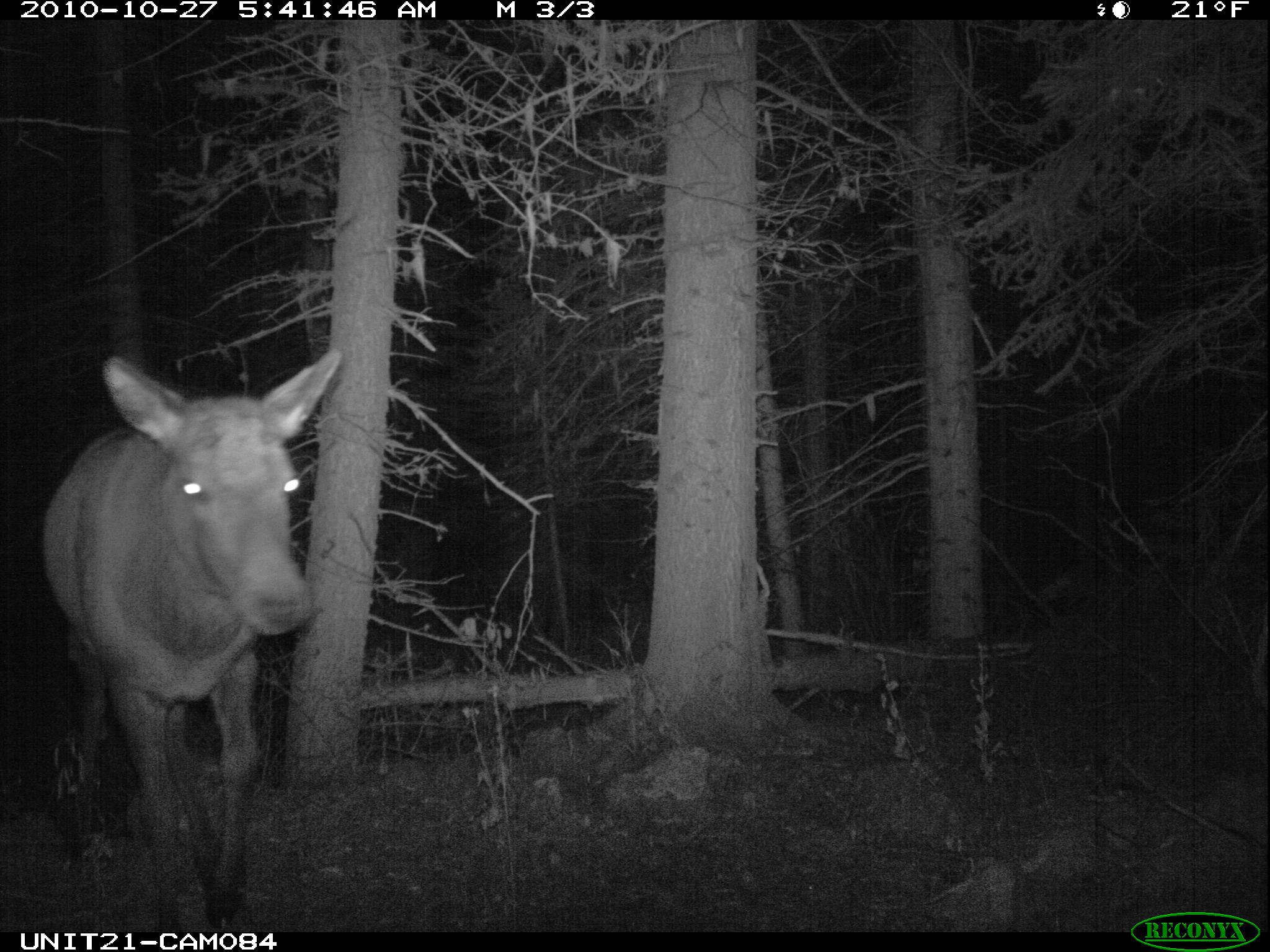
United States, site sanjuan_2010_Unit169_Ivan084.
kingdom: Animalia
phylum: Chordata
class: Mammalia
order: Artiodactyla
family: Cervidae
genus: Cervus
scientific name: Cervus elaphus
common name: red deer